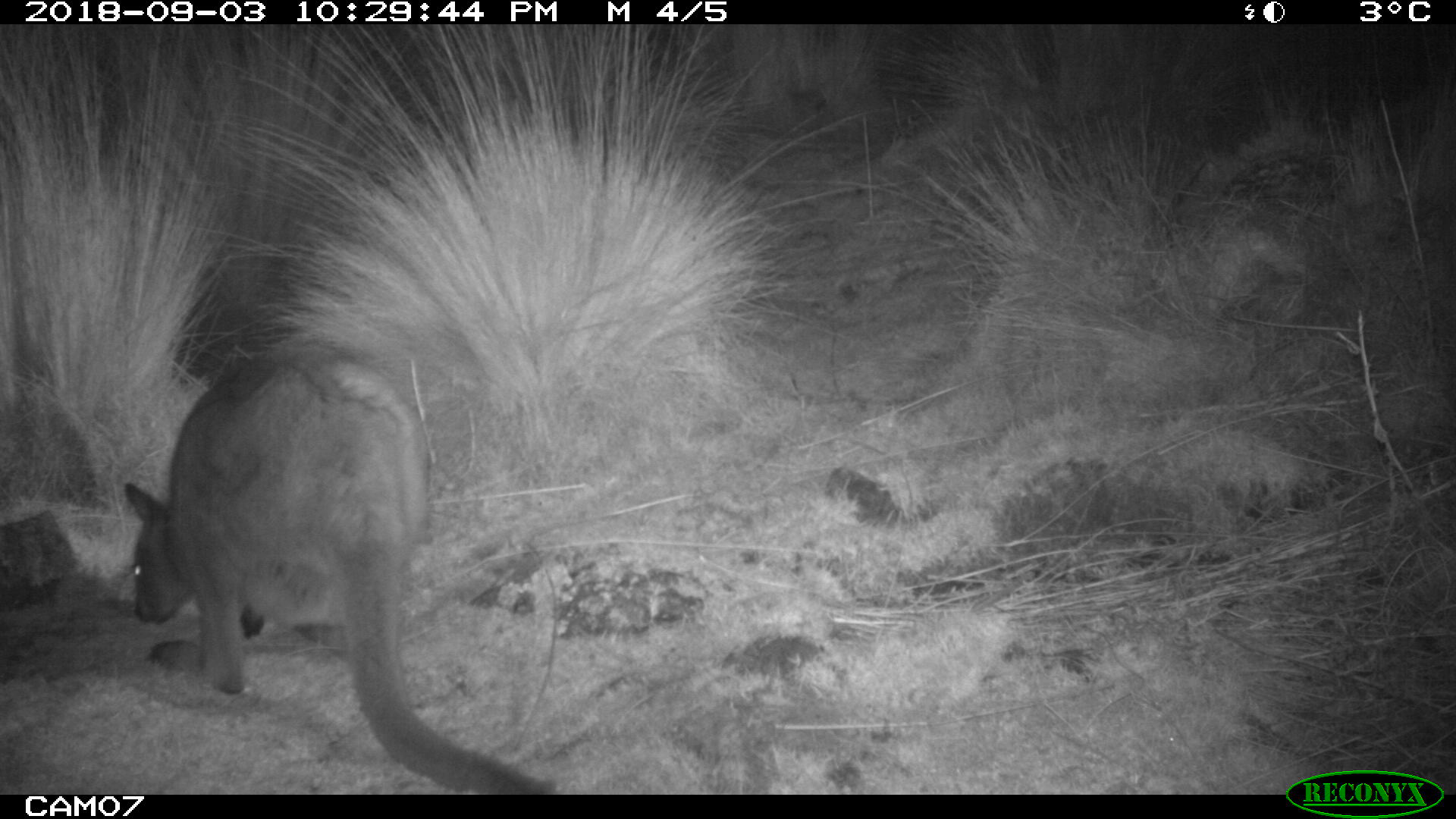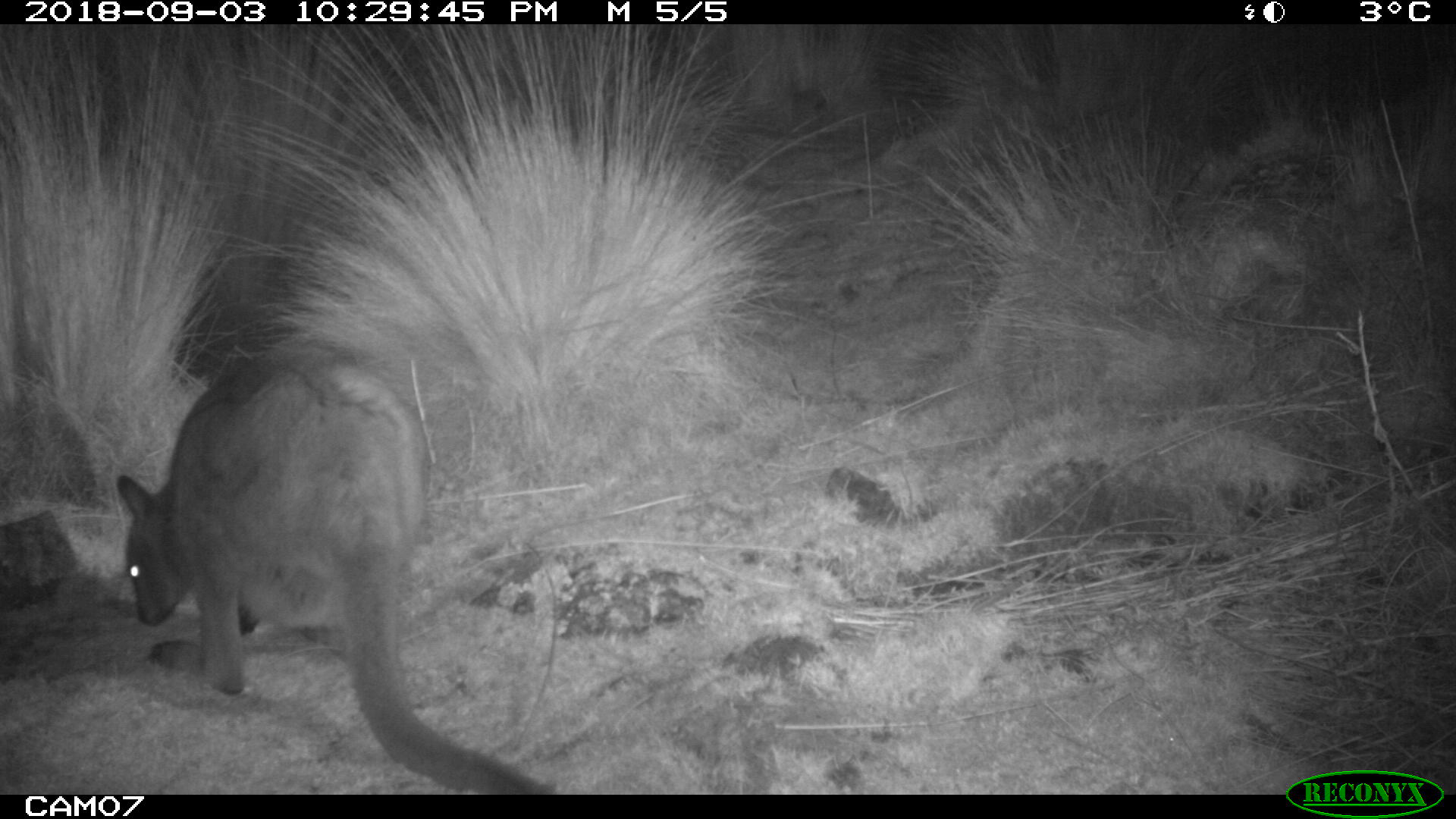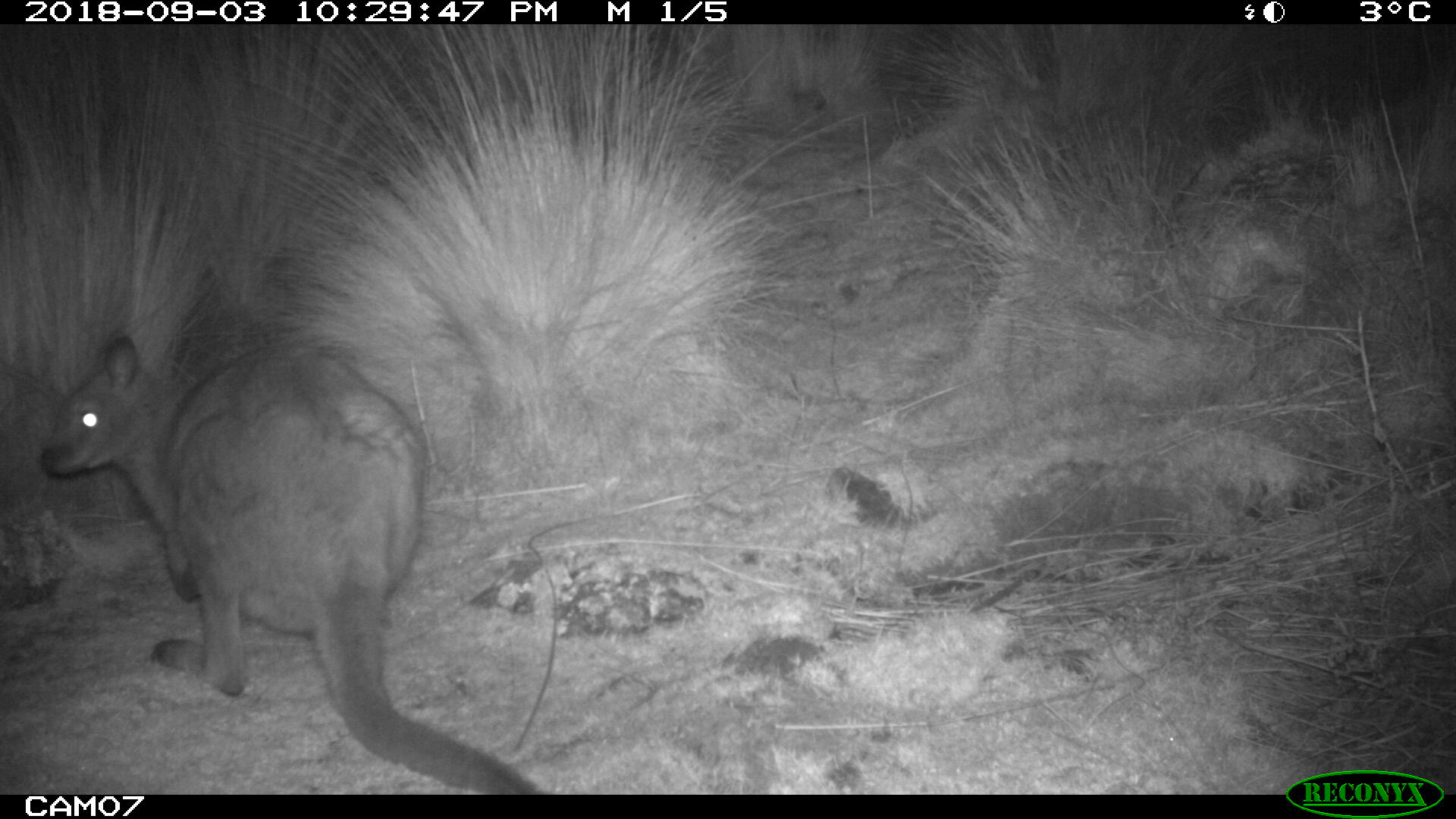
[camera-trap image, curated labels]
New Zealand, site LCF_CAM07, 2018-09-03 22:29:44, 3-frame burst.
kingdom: Animalia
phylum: Chordata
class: Mammalia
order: Diprotodontia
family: Macropodidae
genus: Notamacropus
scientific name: Notamacropus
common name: wallaby